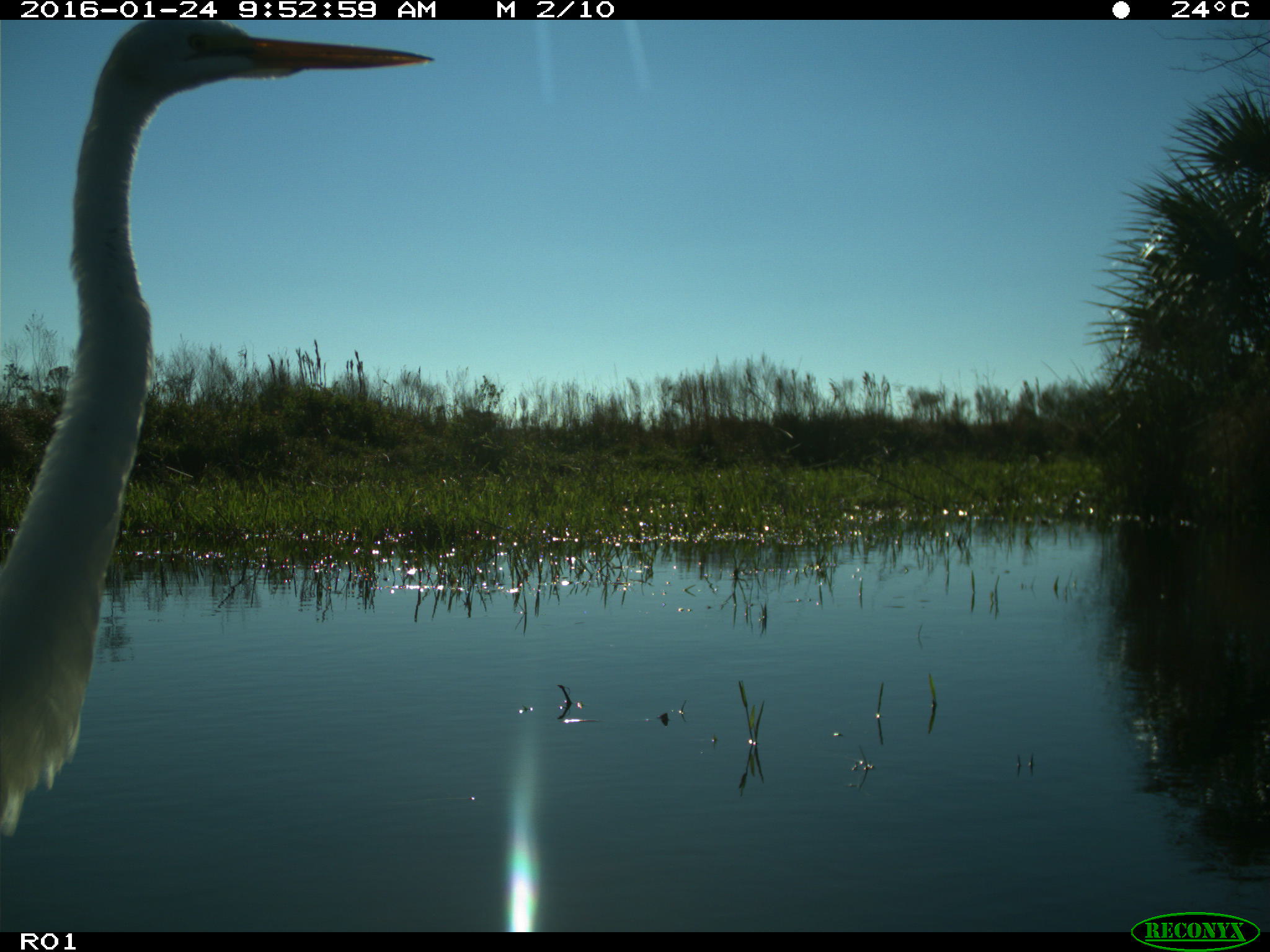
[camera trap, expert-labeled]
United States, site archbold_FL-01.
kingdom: Animalia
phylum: Chordata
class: Aves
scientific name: Aves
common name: birds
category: unidentified bird